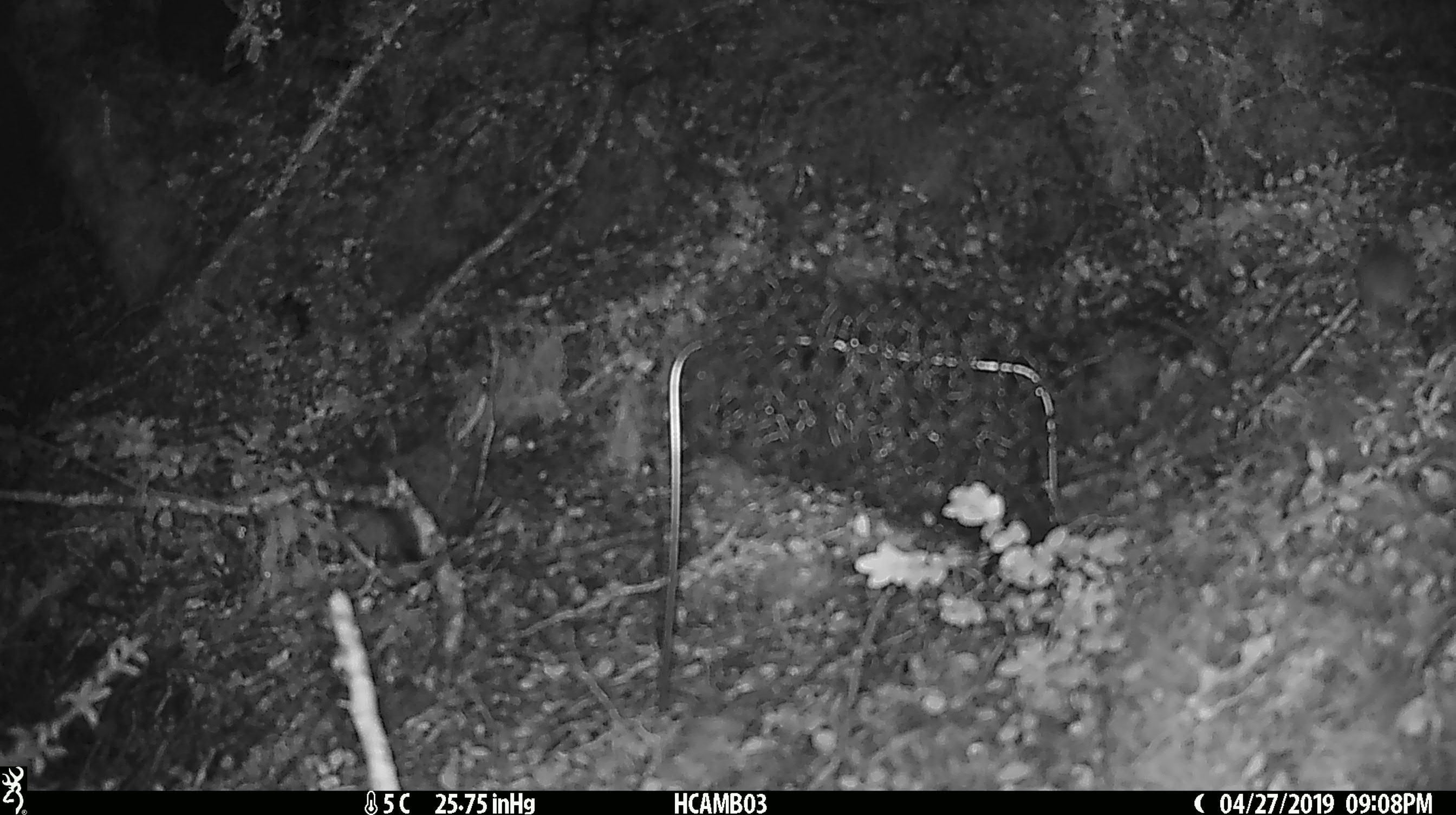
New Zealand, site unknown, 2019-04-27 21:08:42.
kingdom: Animalia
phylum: Chordata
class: Mammalia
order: Rodentia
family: Muridae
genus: Mus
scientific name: Mus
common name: mouse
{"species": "mouse (Mus)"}